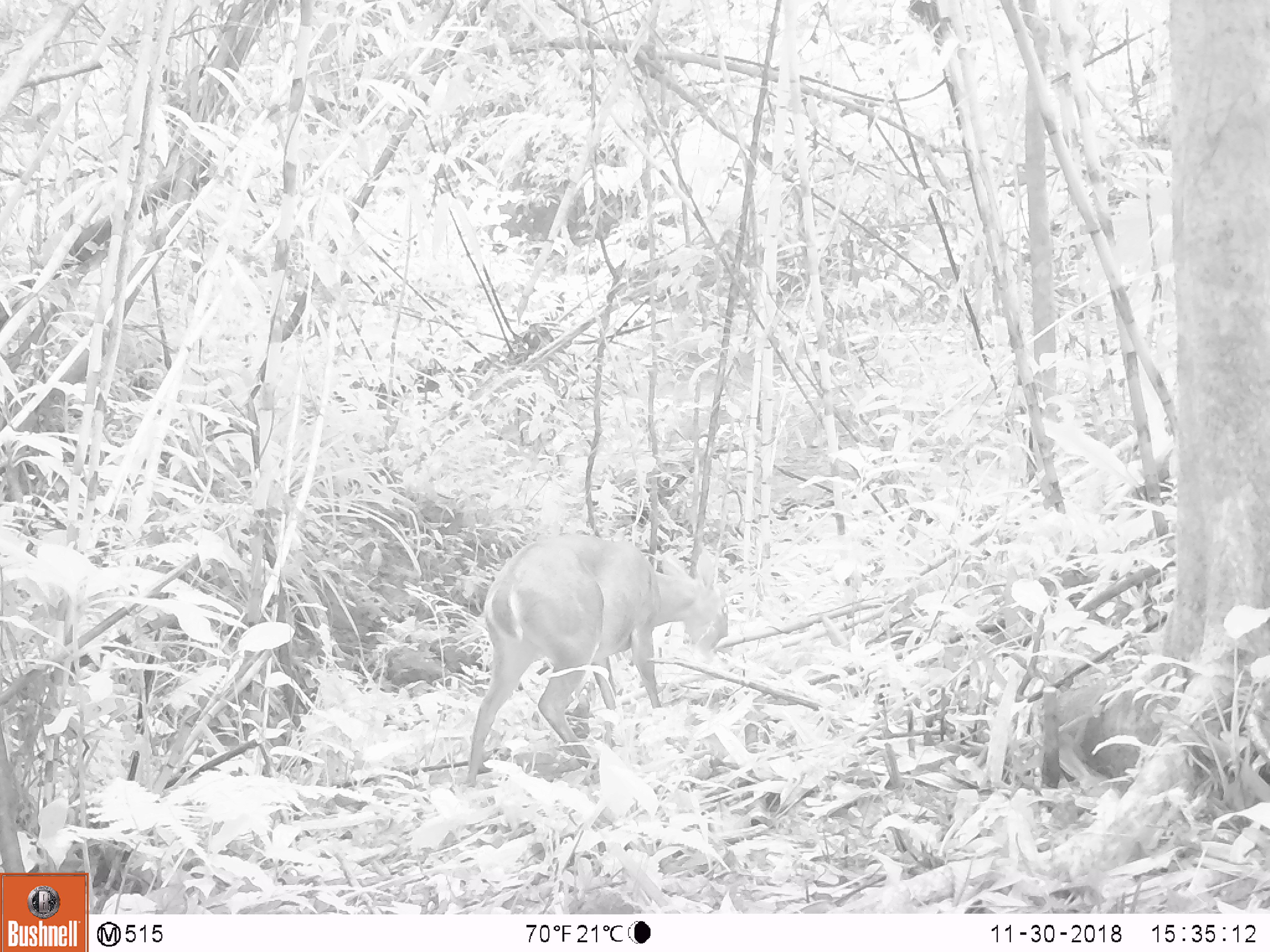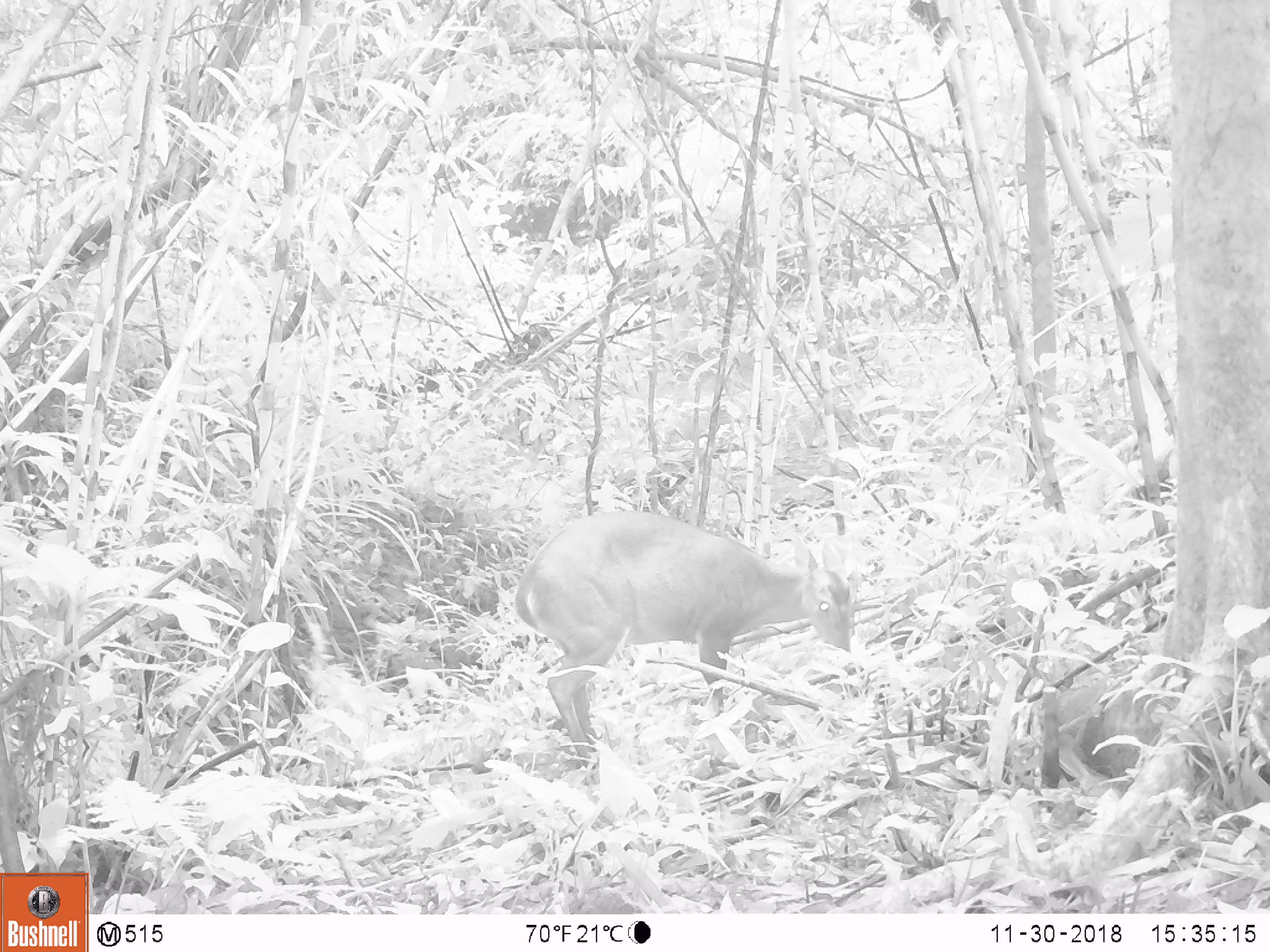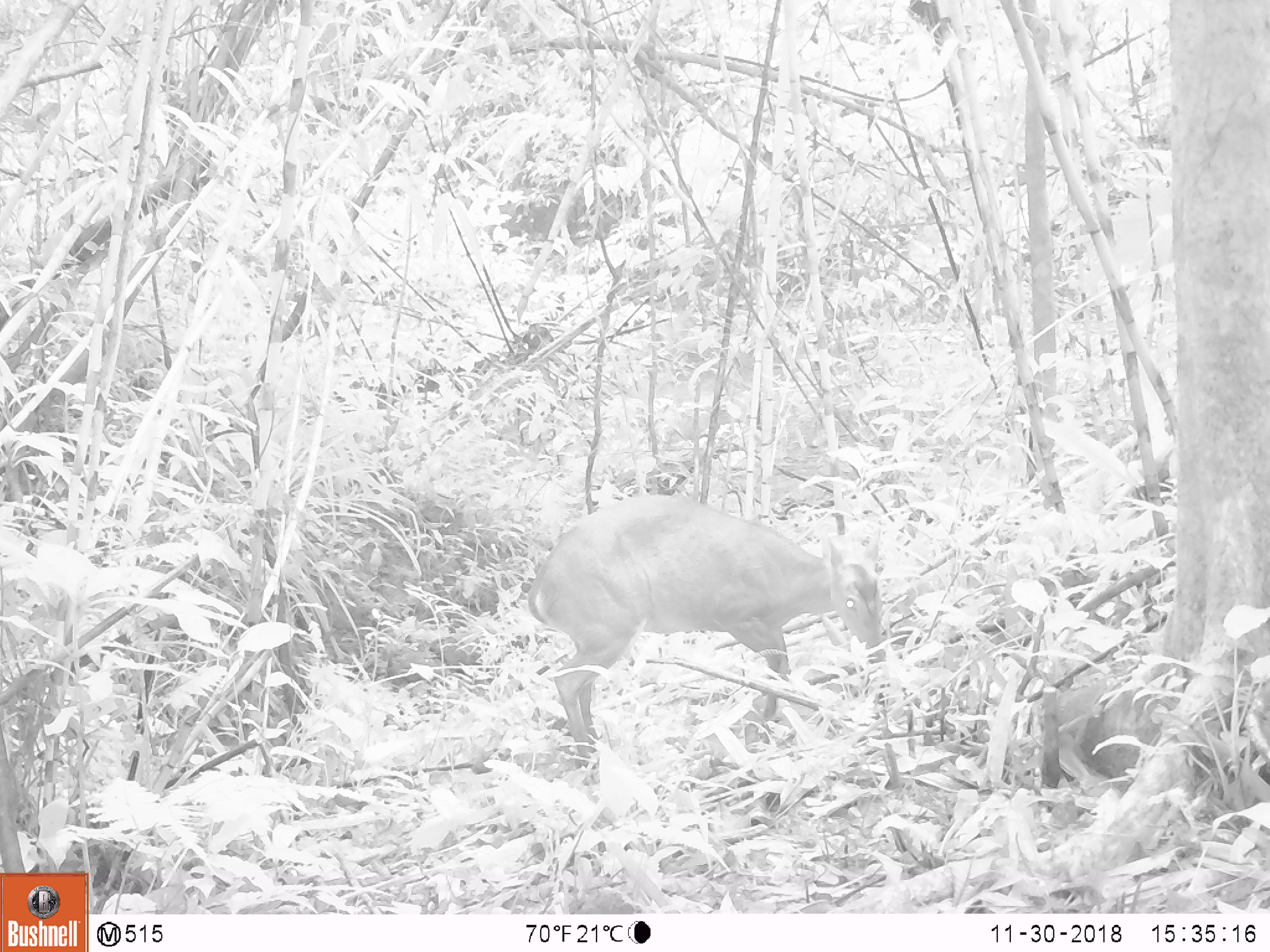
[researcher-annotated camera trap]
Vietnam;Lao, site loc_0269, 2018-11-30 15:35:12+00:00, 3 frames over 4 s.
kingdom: Animalia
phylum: Chordata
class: Mammalia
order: Artiodactyla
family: Cervidae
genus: Muntiacus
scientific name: Muntiacus vuquangensis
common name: large-antlered muntjac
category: large antlered muntjac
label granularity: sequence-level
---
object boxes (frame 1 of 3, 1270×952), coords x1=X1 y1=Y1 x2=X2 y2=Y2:
large antlered muntjac: x1=465 y1=534 x2=722 y2=786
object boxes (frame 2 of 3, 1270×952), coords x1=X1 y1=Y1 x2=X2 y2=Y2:
large antlered muntjac: x1=515 y1=510 x2=853 y2=768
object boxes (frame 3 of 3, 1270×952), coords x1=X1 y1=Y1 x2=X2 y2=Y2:
large antlered muntjac: x1=526 y1=493 x2=884 y2=789